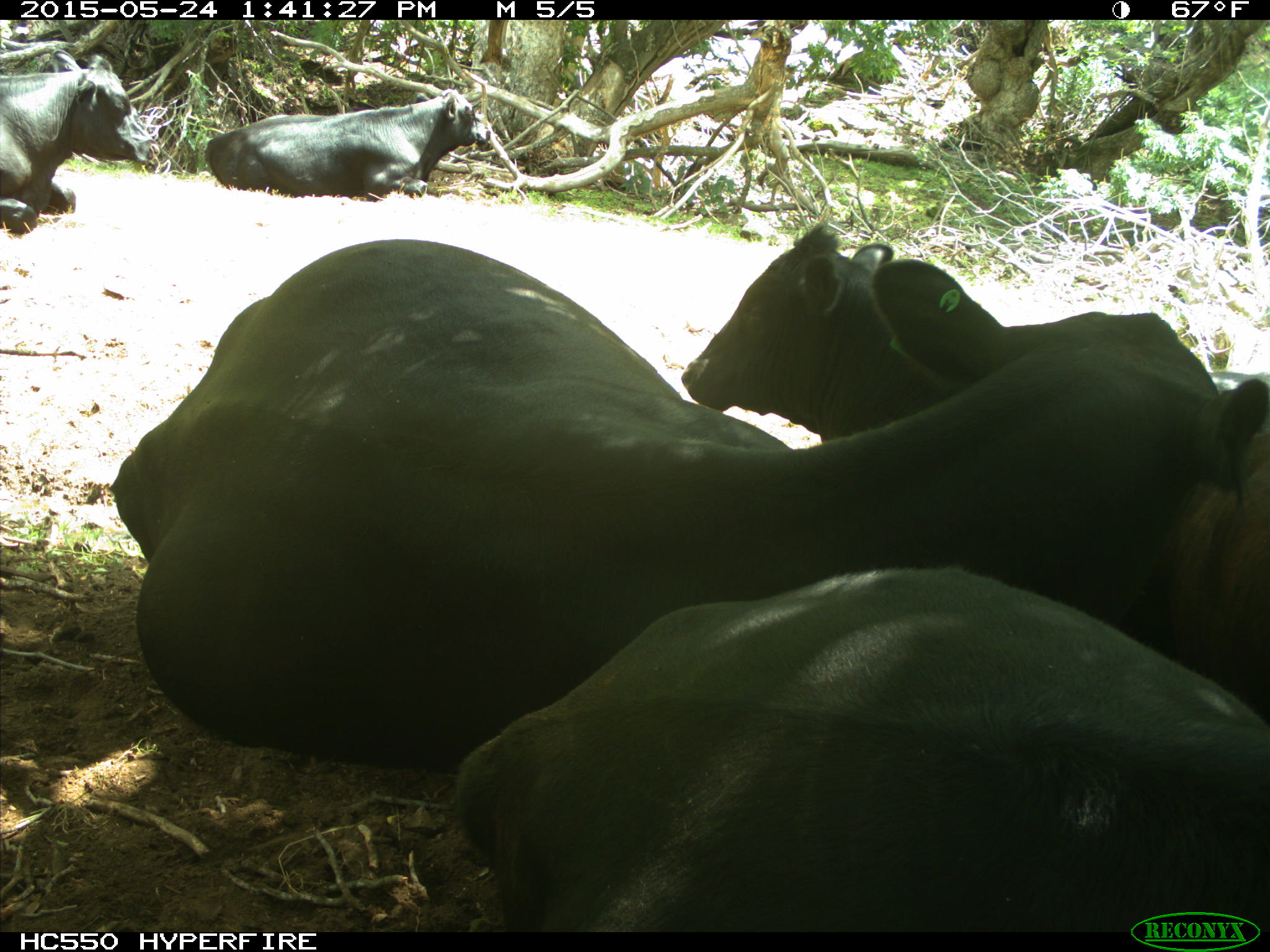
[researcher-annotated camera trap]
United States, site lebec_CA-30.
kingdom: Animalia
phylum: Chordata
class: Mammalia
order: Artiodactyla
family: Bovidae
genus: Bos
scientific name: Bos taurus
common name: domestic cow